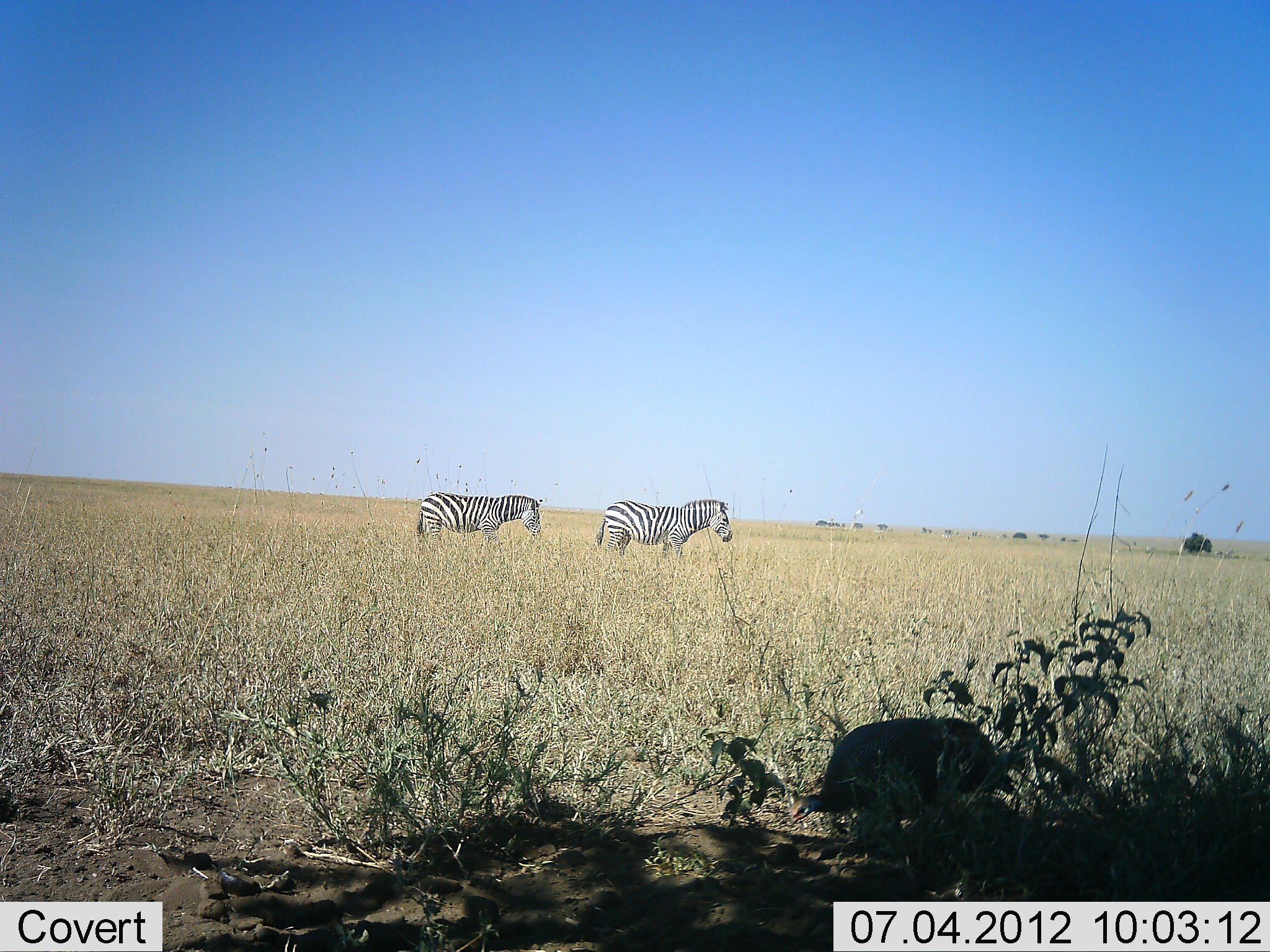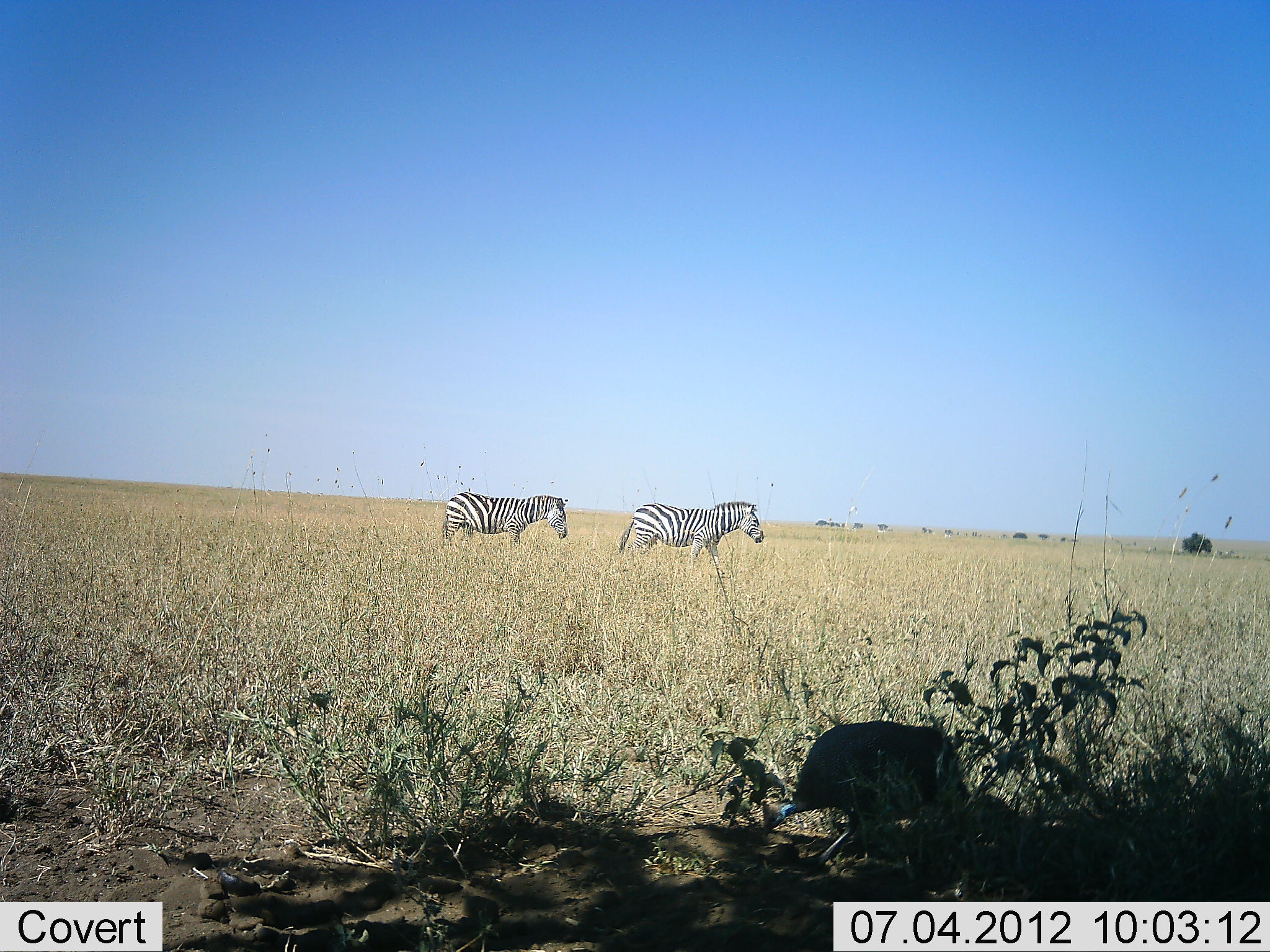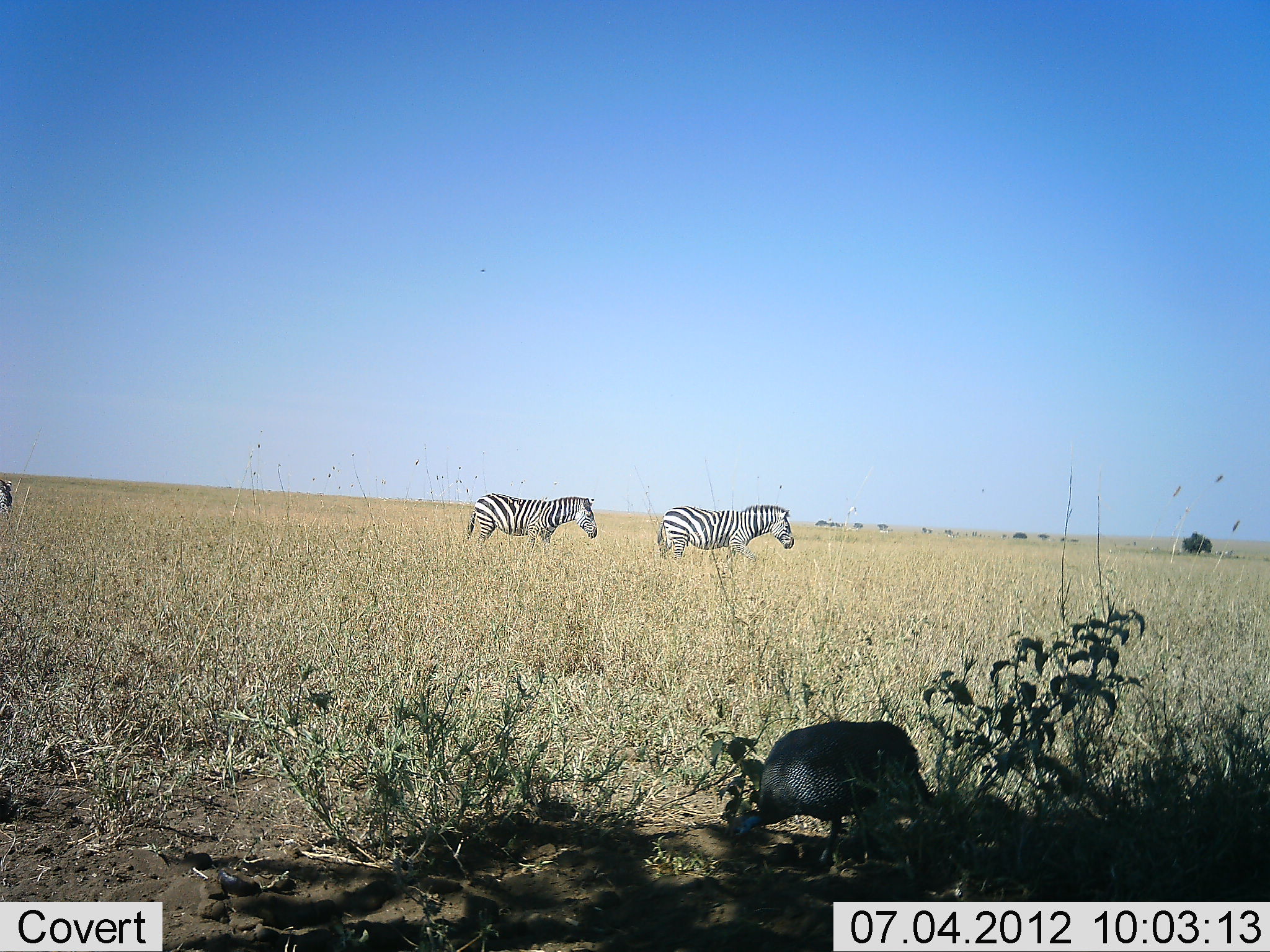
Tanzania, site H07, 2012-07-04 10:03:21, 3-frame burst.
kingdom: Animalia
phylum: Chordata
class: Aves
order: Galliformes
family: Numididae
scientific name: Numididae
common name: guinea fowl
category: guineafowl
Guineafowl (guinea fowl) (Numididae), count 1. Behavior (volunteer vote fractions): standing 0%, resting 0%, moving 60%, interacting 0%. Young present (vote fraction): 0%. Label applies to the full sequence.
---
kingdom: Animalia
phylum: Chordata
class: Mammalia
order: Perissodactyla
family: Equidae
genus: Equus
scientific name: Equus quagga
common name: plains zebra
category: zebra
Zebra (plains zebra) (Equus quagga), count 2. Behavior (volunteer vote fractions): standing 7%, resting 0%, moving 93%, interacting 0%. Young present (vote fraction): 0%. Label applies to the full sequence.